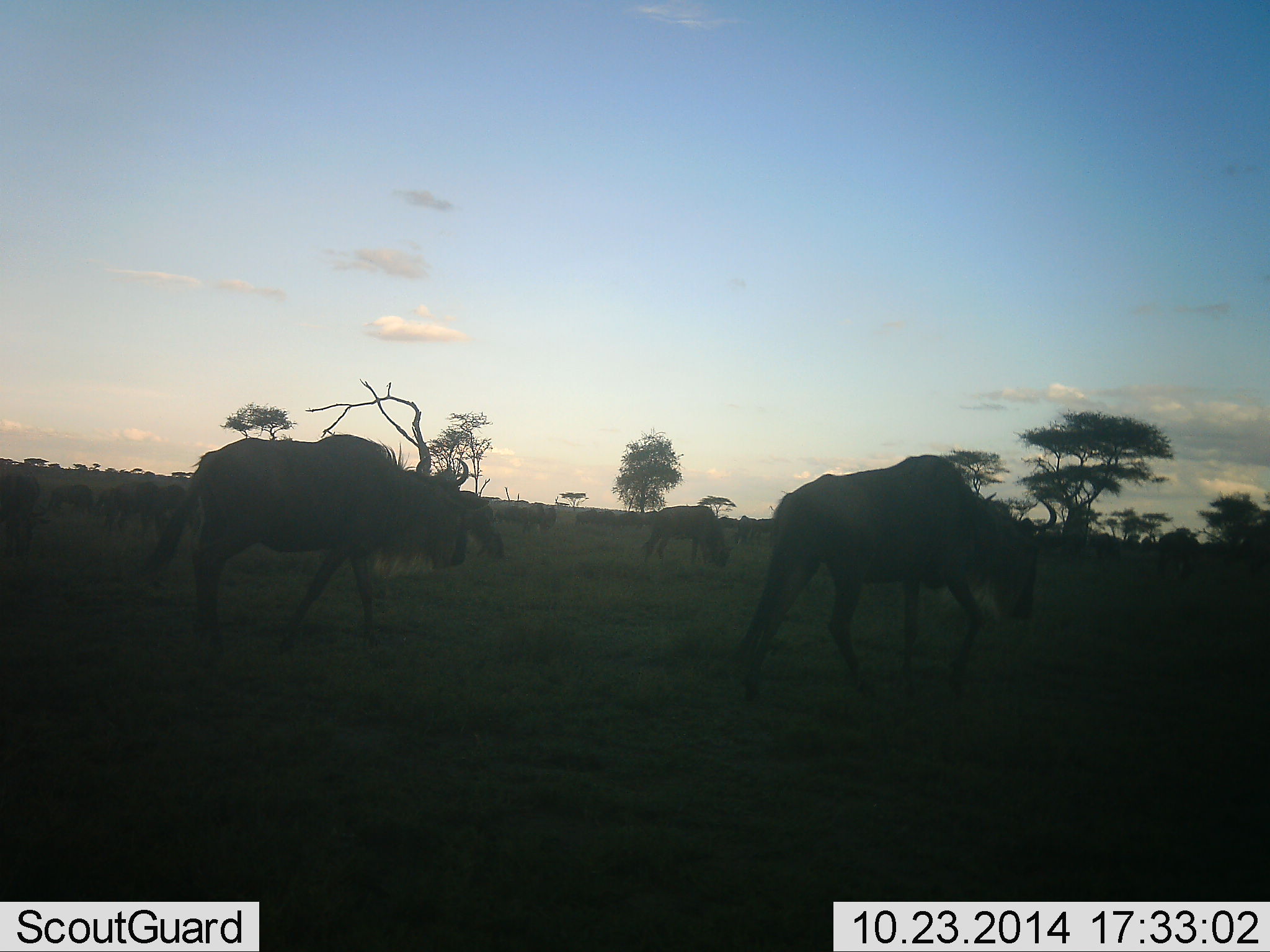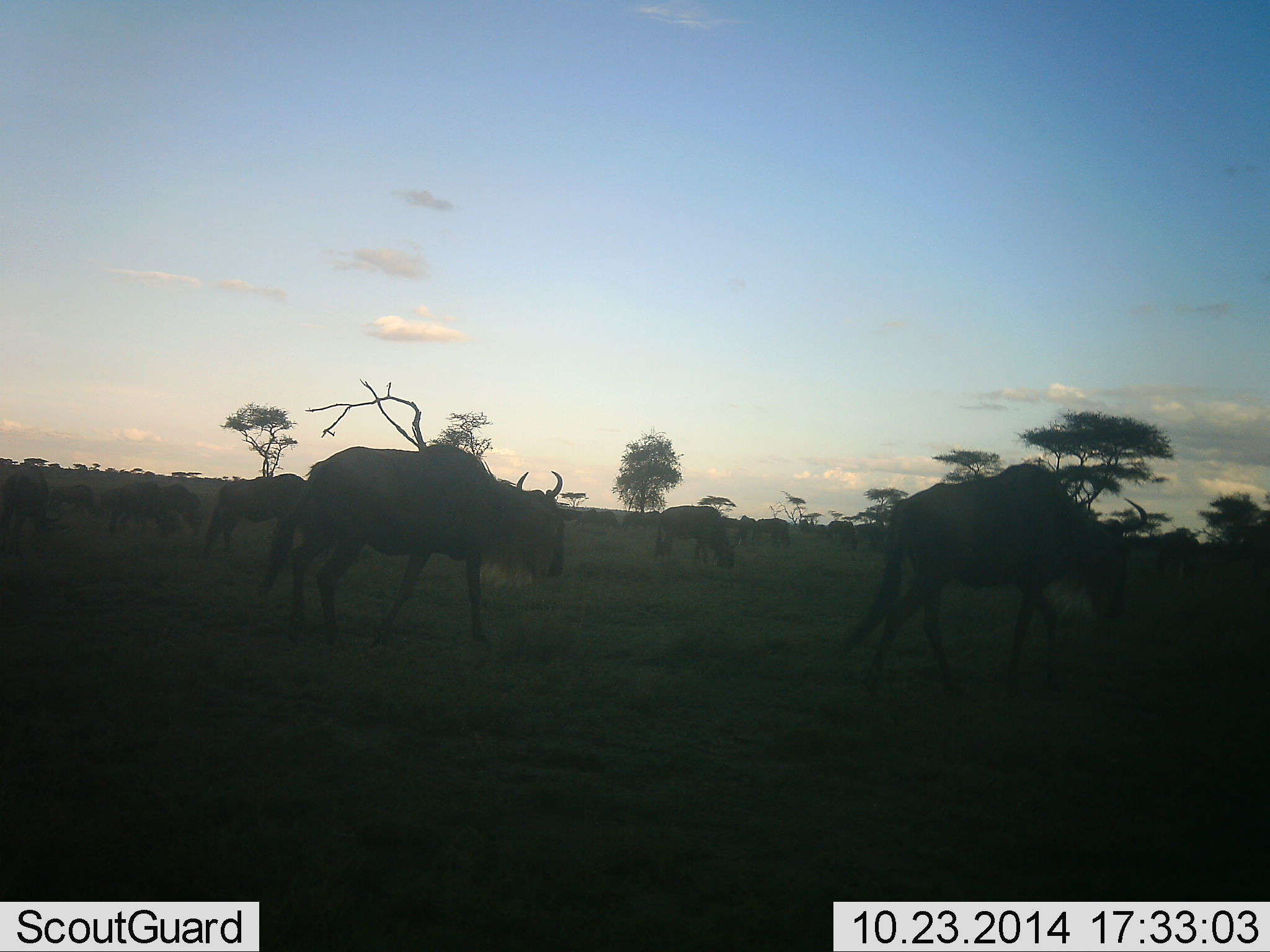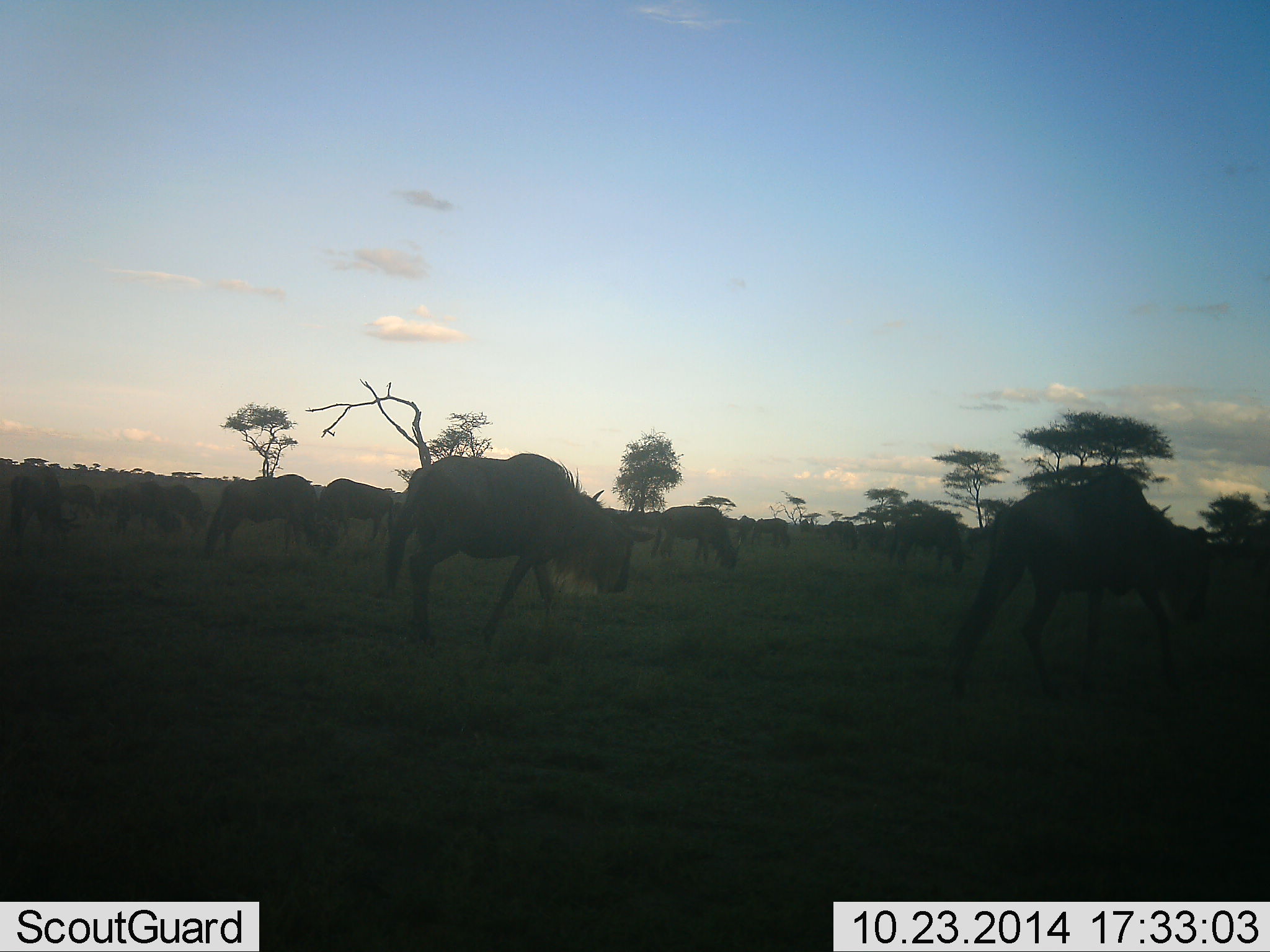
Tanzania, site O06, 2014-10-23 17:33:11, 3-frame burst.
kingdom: Animalia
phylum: Chordata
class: Mammalia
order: Artiodactyla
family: Bovidae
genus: Connochaetes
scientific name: Connochaetes taurinus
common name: blue wildebeest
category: wildebeest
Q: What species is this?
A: Wildebeest (blue wildebeest) (Connochaetes taurinus).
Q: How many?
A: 11-50.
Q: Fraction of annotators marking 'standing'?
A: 30%.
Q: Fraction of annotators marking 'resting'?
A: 0%.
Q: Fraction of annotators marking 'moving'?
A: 100%.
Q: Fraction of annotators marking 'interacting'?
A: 0%.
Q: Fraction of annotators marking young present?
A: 0%.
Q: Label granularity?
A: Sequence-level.